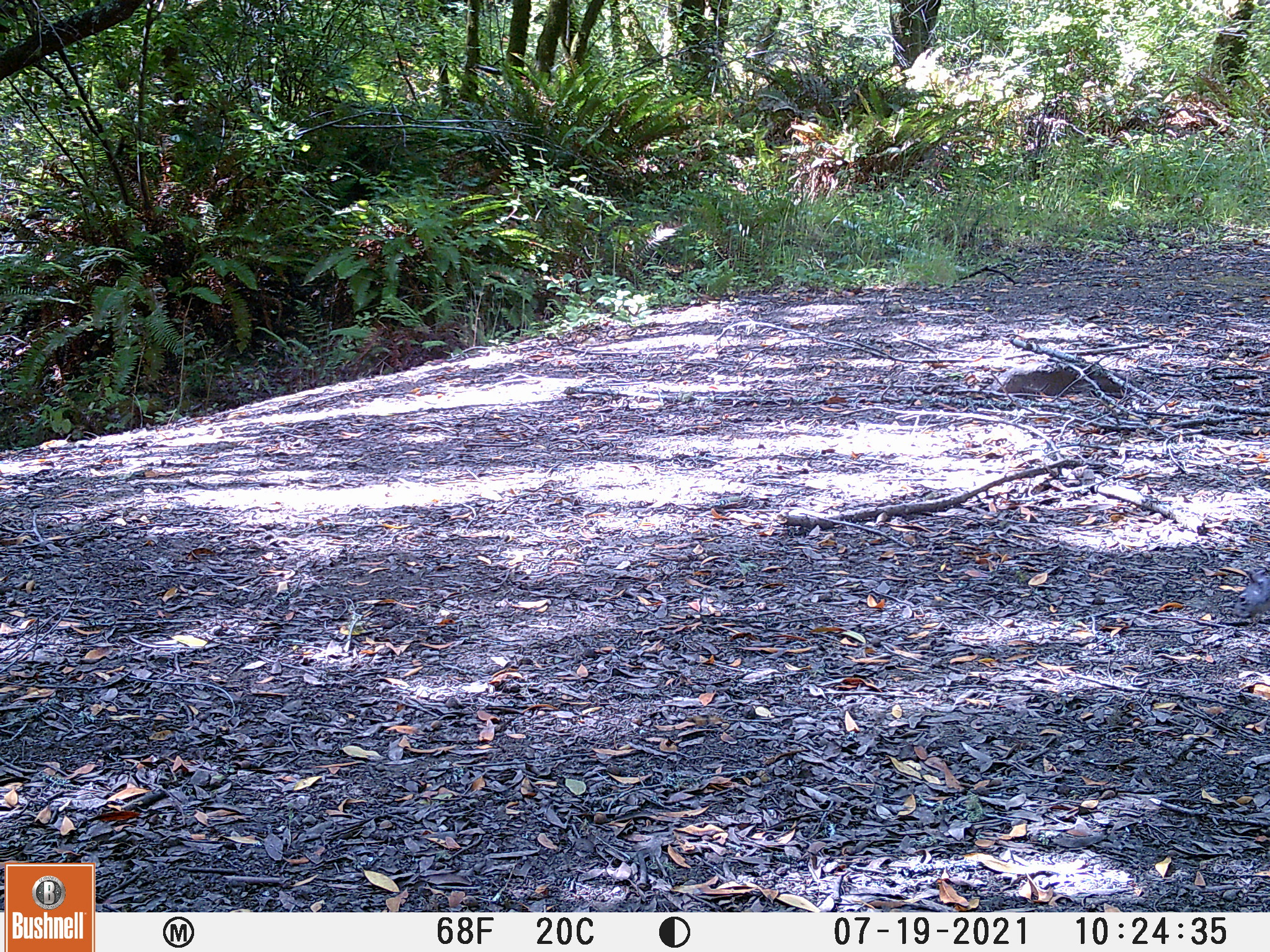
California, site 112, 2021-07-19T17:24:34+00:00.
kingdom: Animalia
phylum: Chordata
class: Mammalia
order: Rodentia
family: Sciuridae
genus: Sciurus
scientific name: Sciurus griseus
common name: western gray squirrel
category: western grey squirrel